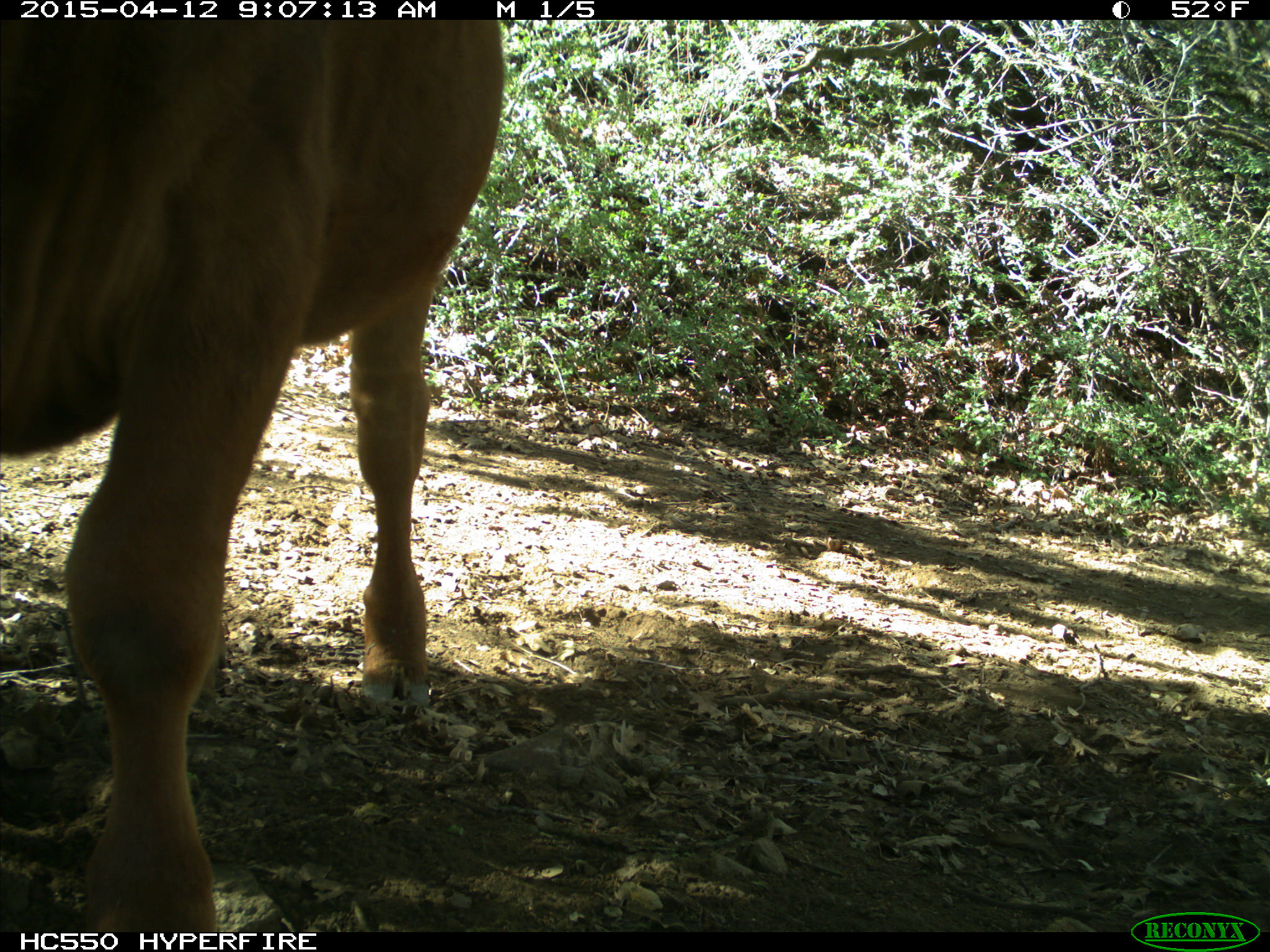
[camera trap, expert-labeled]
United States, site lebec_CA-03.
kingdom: Animalia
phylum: Chordata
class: Mammalia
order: Artiodactyla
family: Bovidae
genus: Bos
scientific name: Bos taurus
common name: domestic cow